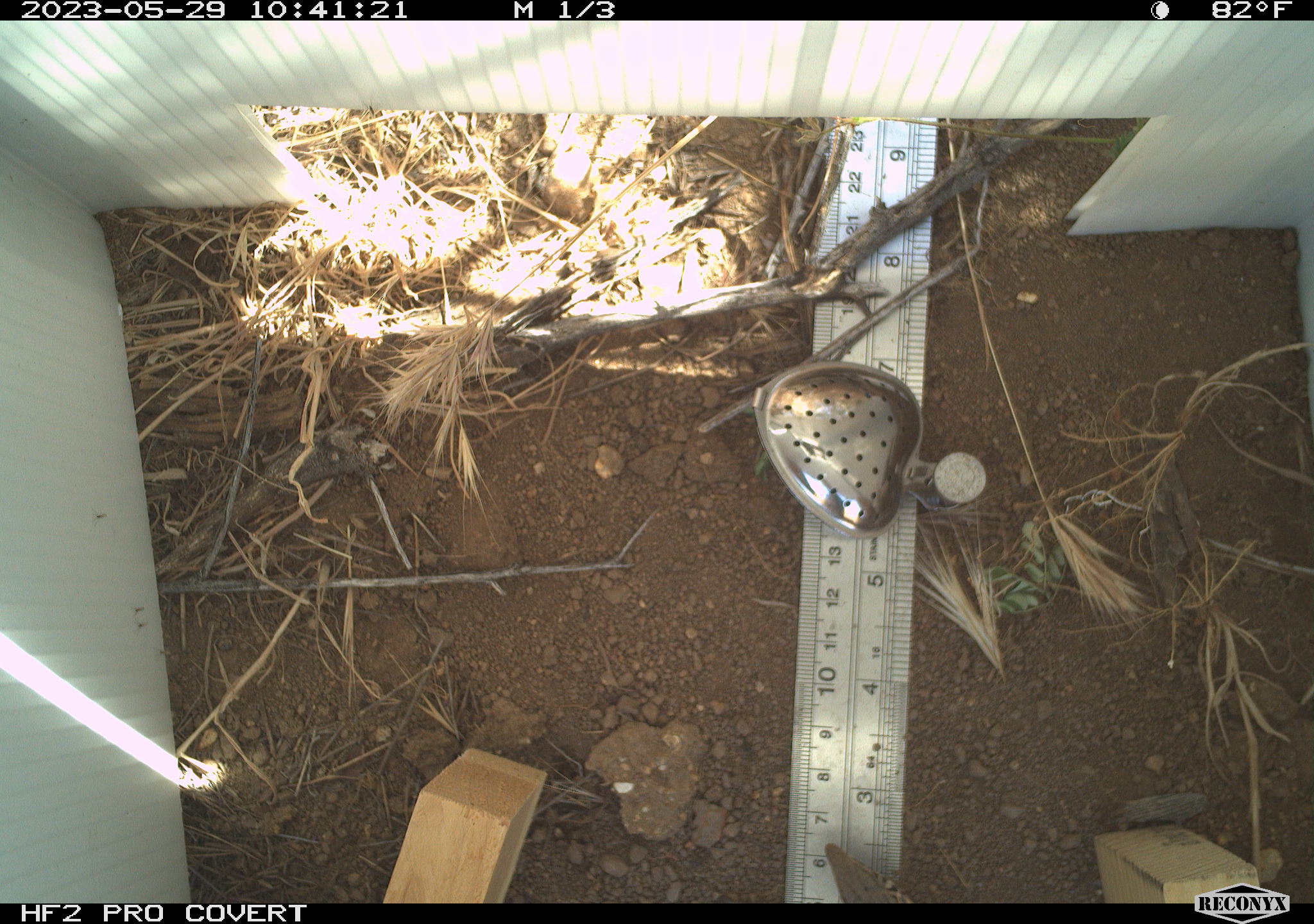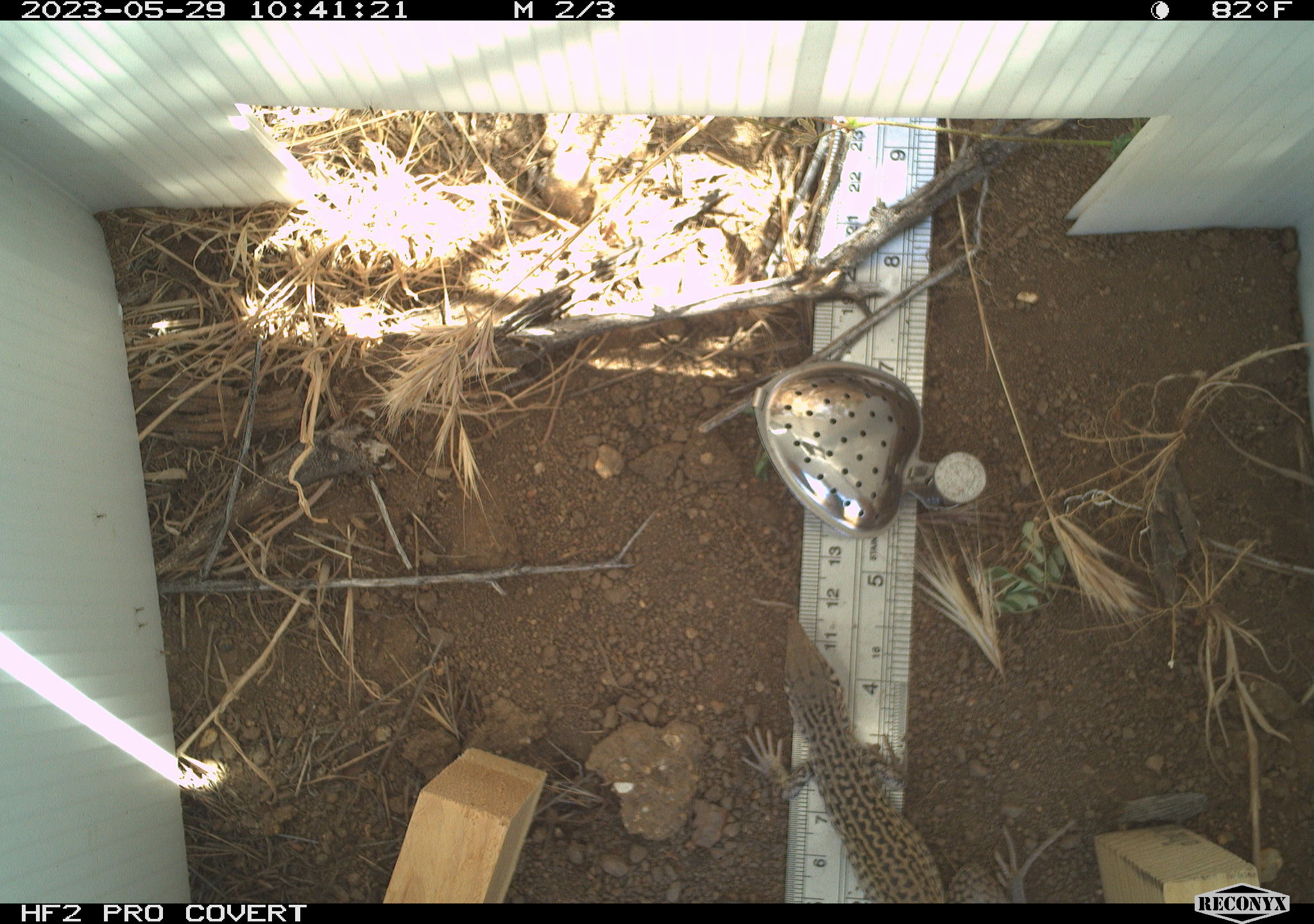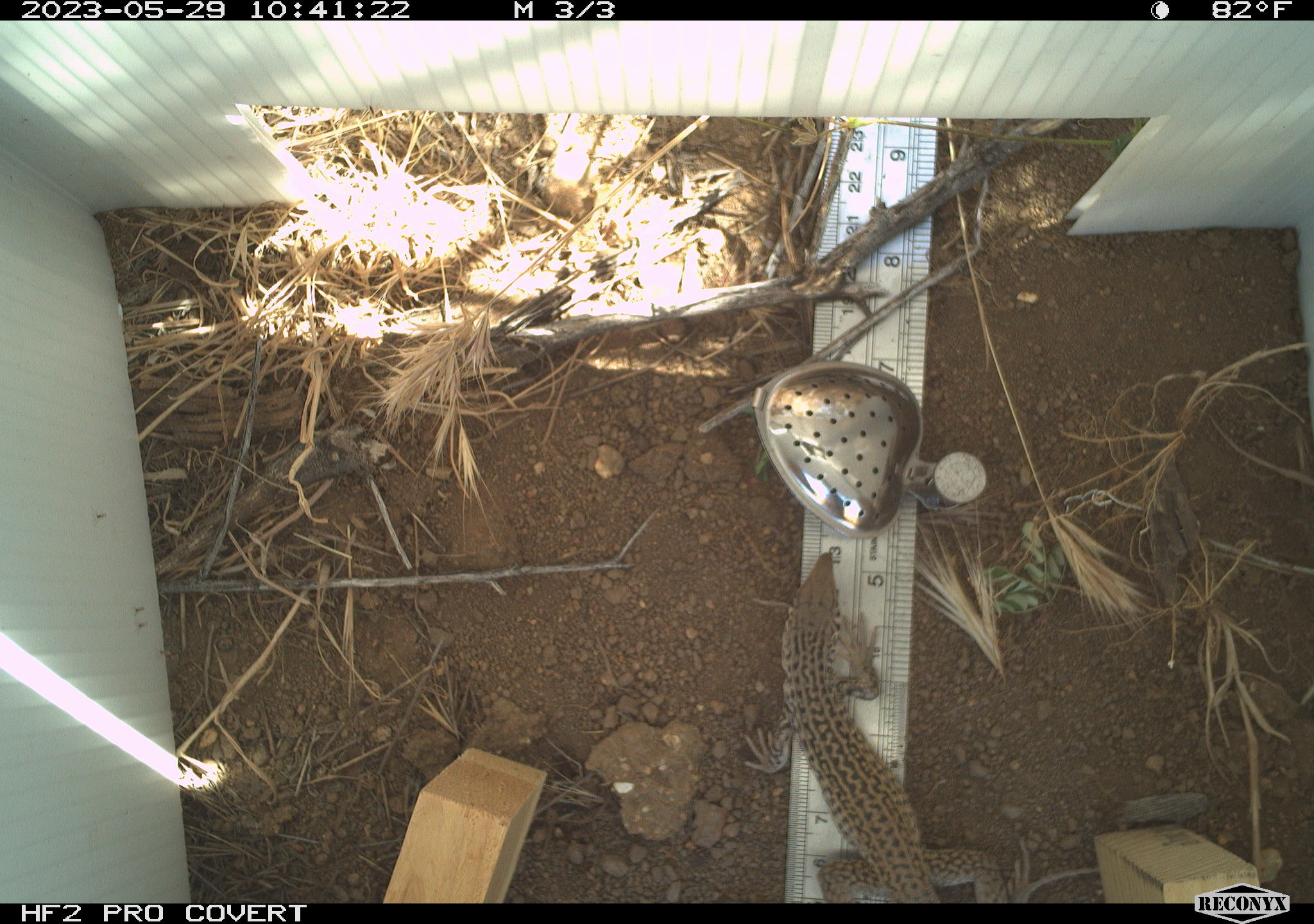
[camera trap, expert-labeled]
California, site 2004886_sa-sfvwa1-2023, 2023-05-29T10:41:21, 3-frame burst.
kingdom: Animalia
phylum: Chordata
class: Reptilia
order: Squamata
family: Teiidae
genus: Aspidoscelis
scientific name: Aspidoscelis tigris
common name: western whiptail